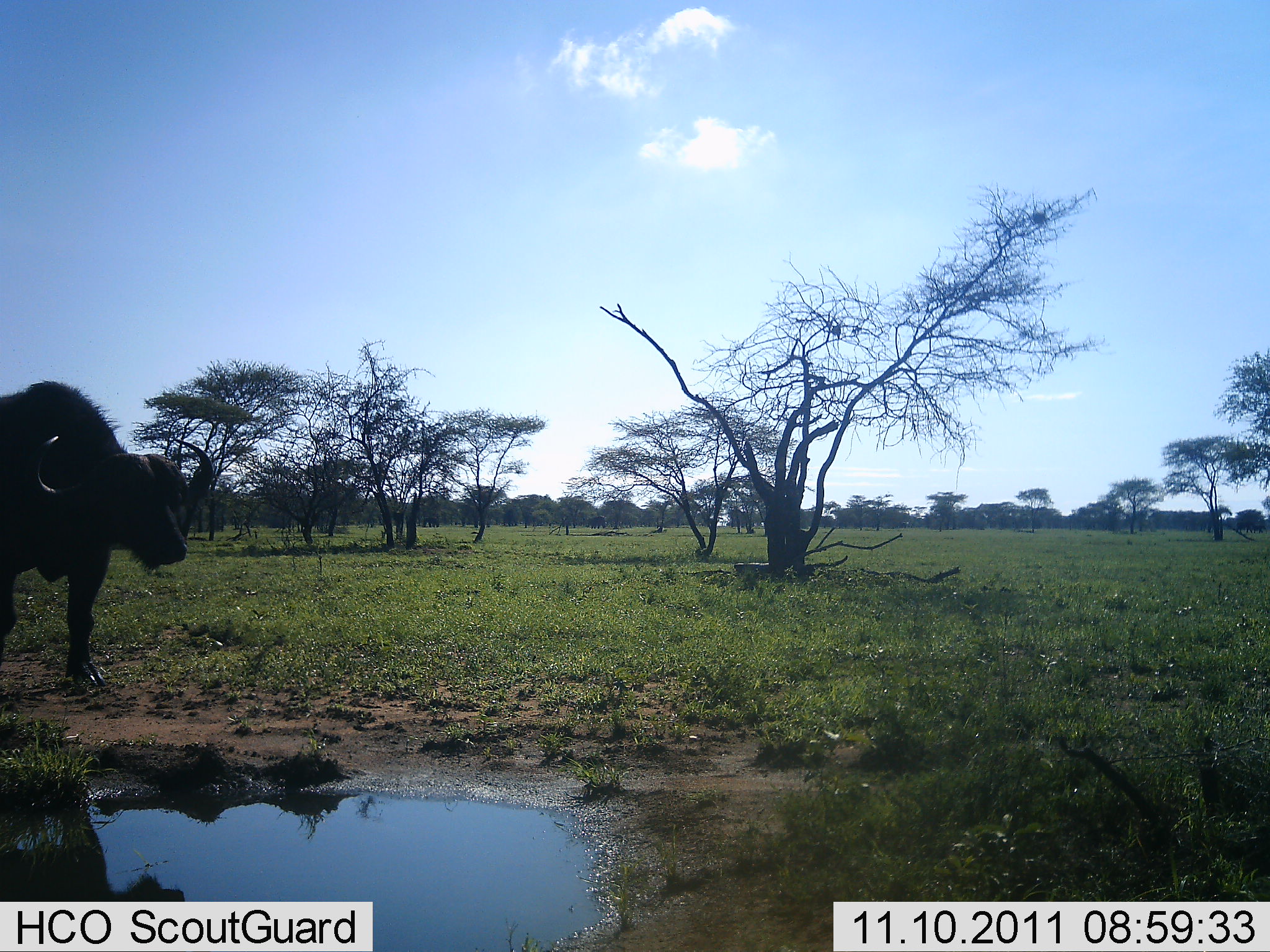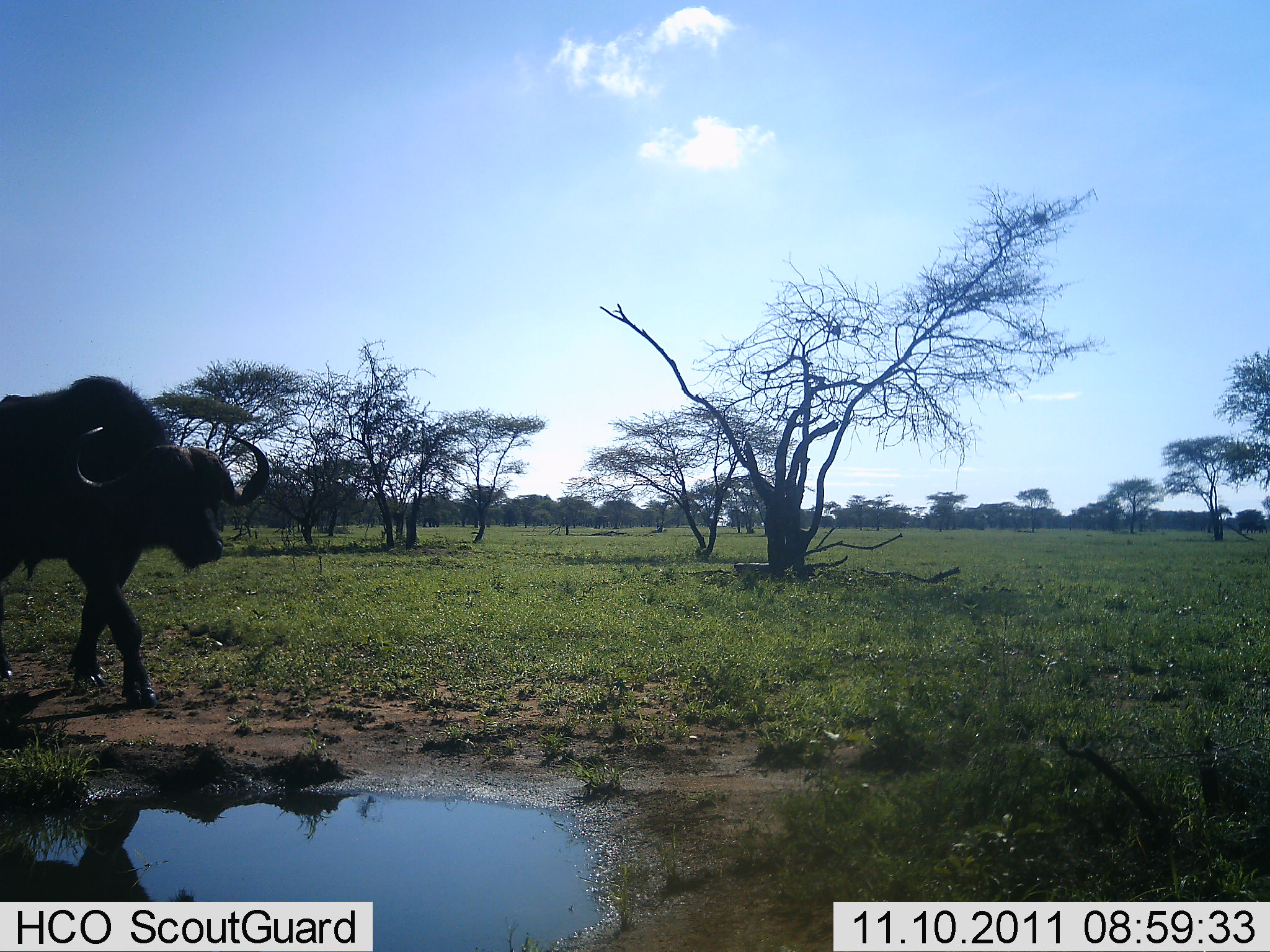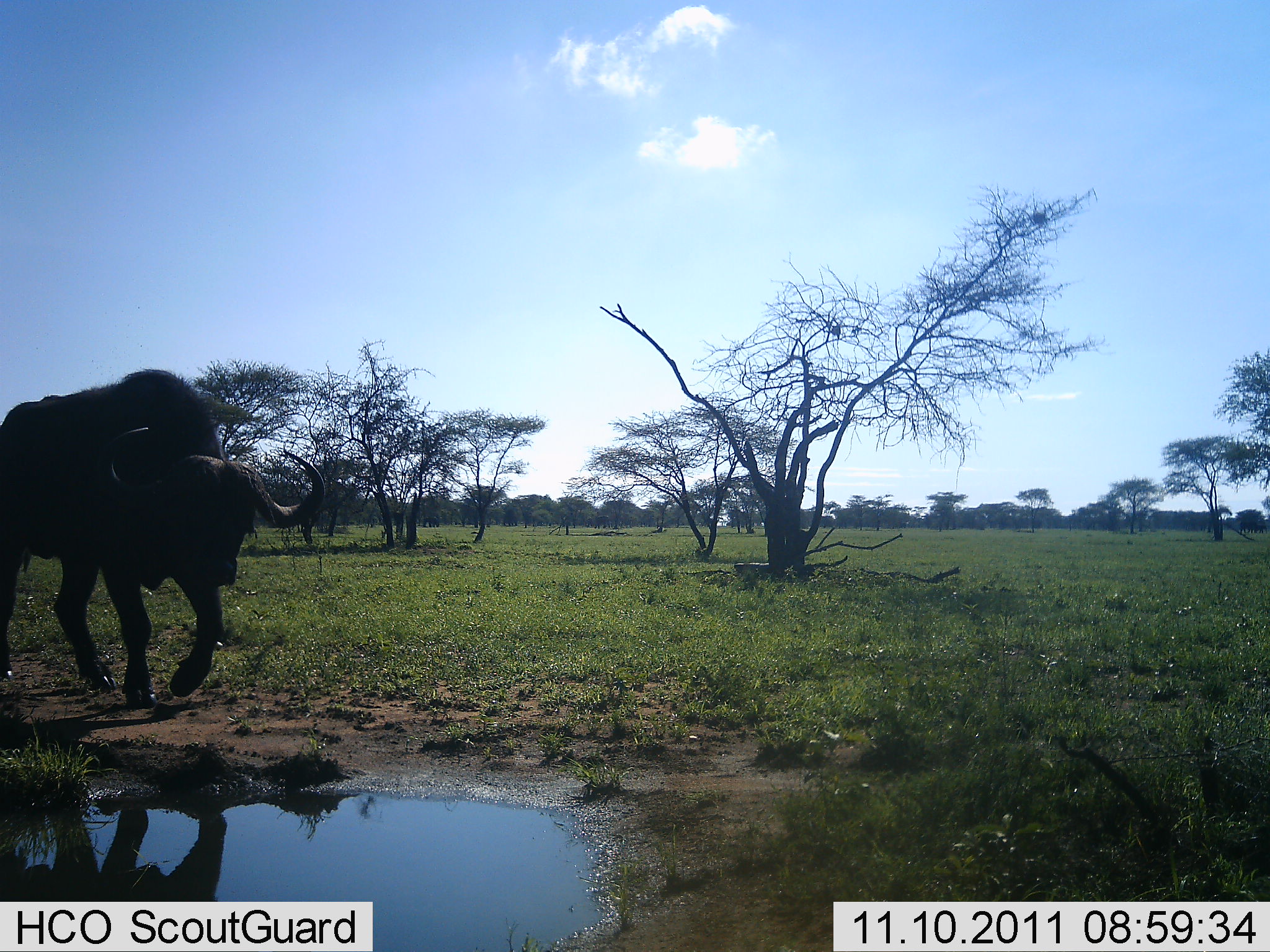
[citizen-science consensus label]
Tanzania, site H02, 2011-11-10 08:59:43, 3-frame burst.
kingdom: Animalia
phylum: Chordata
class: Mammalia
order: Artiodactyla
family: Bovidae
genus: Syncerus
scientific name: Syncerus caffer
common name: cape buffalo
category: buffalo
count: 1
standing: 7%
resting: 0%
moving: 86%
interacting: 0%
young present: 0%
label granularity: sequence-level